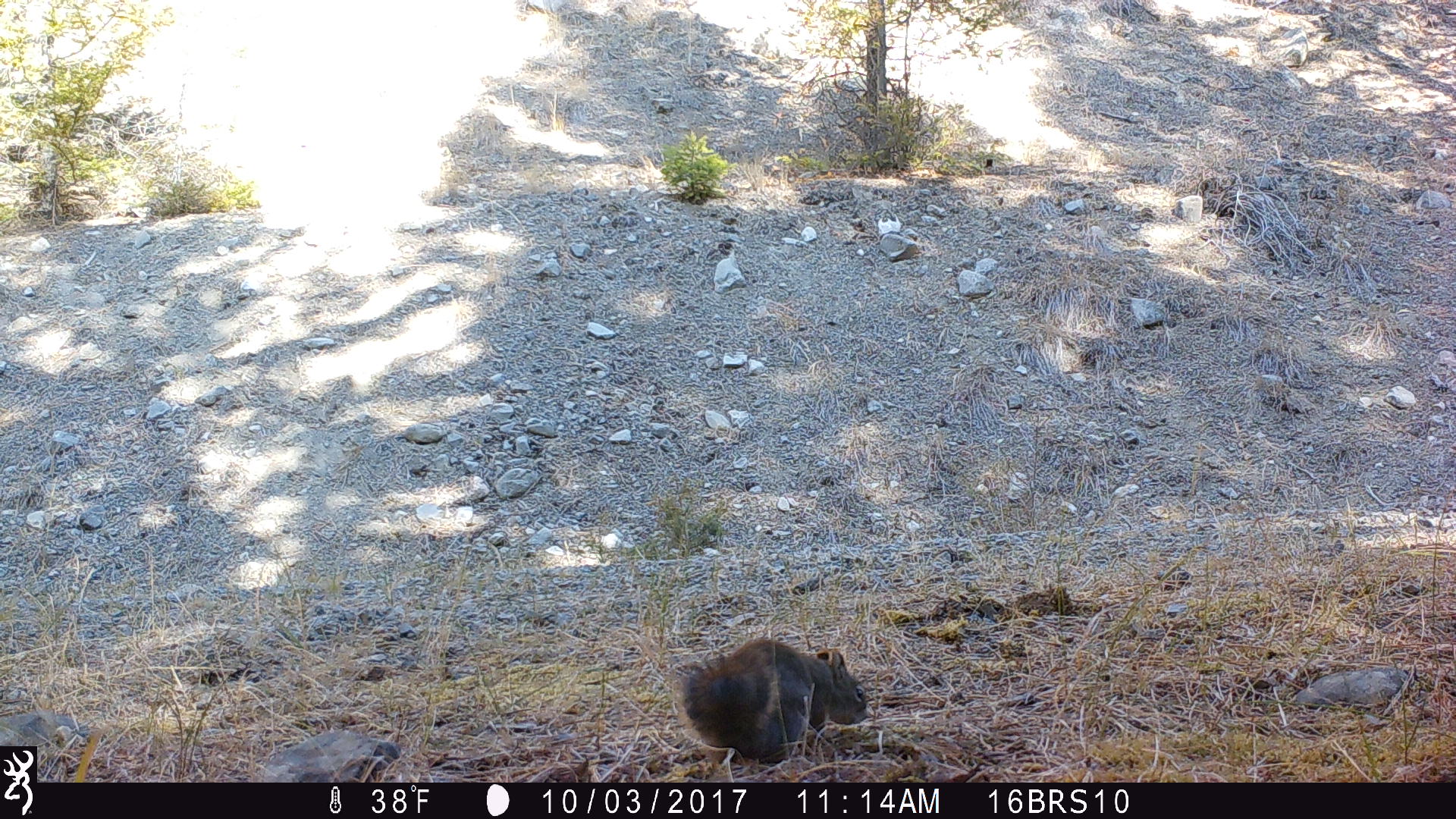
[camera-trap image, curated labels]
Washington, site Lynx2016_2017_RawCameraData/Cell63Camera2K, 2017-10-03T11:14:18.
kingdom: Animalia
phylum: Chordata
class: Mammalia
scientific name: Mammalia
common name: small mammal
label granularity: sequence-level